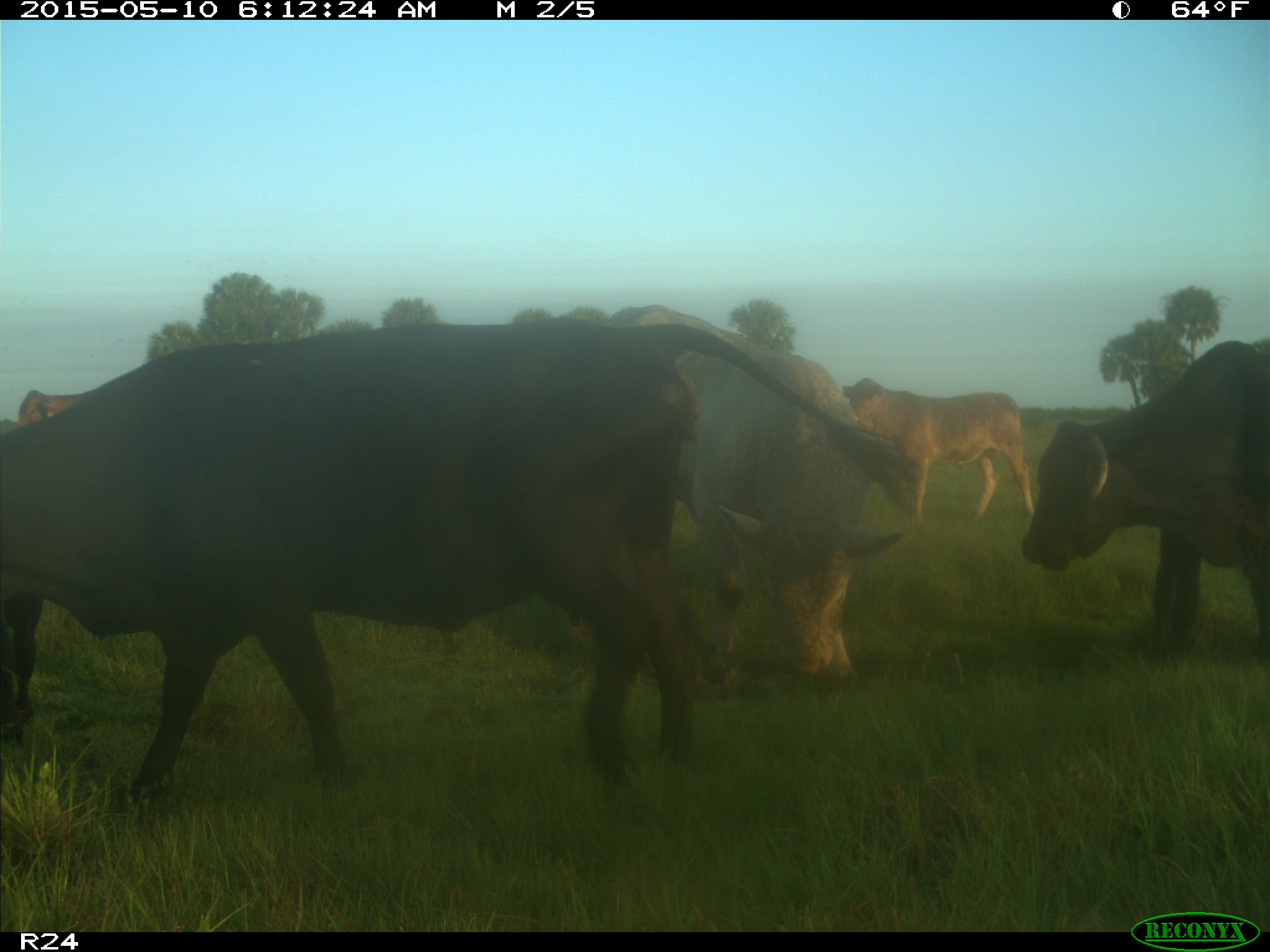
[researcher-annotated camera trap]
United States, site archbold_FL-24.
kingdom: Animalia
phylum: Chordata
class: Mammalia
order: Artiodactyla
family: Bovidae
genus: Bos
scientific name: Bos taurus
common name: domestic cow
Bos taurus (domestic cow).